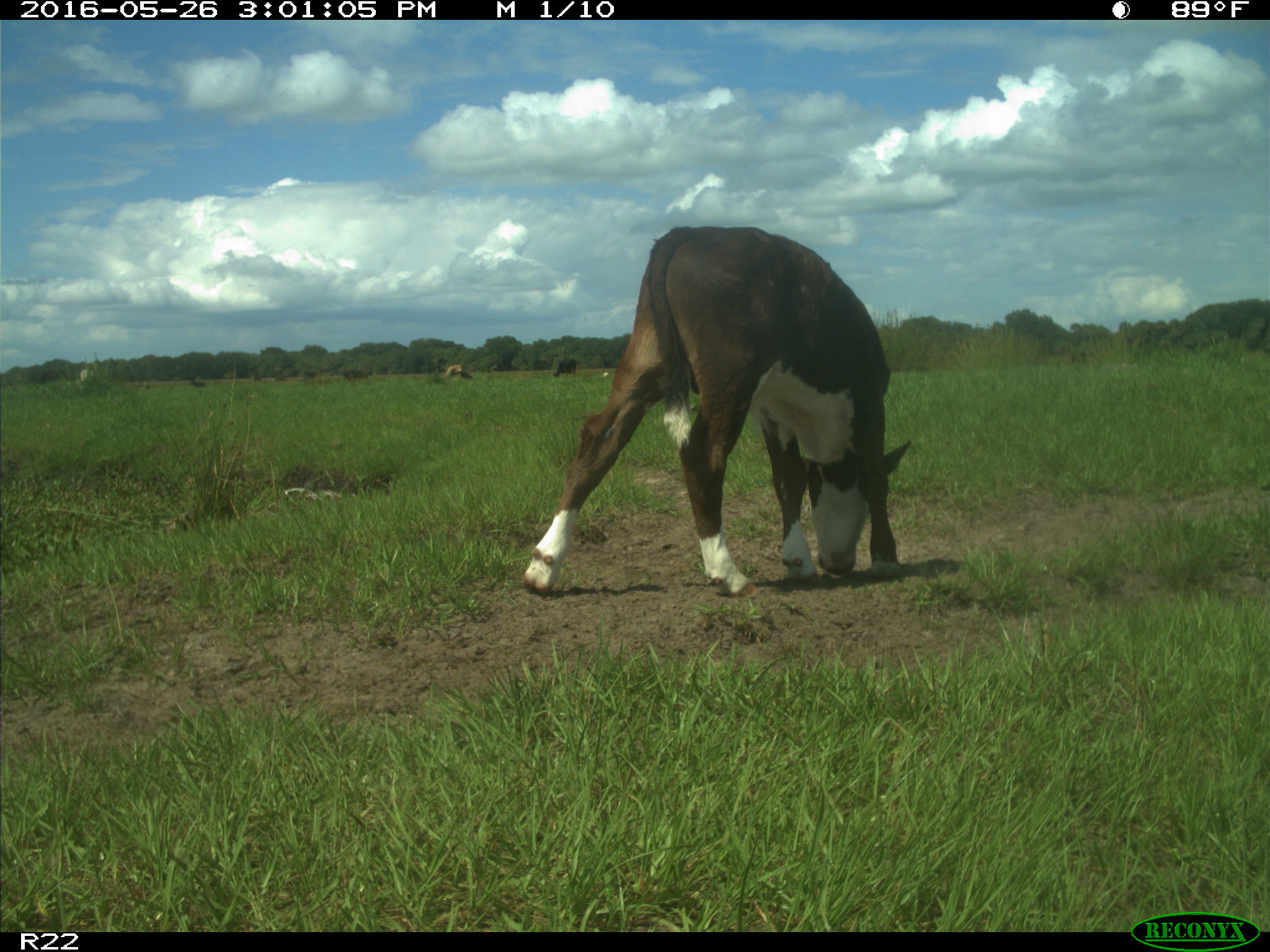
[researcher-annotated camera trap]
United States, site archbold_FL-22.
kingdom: Animalia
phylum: Chordata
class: Mammalia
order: Artiodactyla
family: Bovidae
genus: Bos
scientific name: Bos taurus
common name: domestic cow